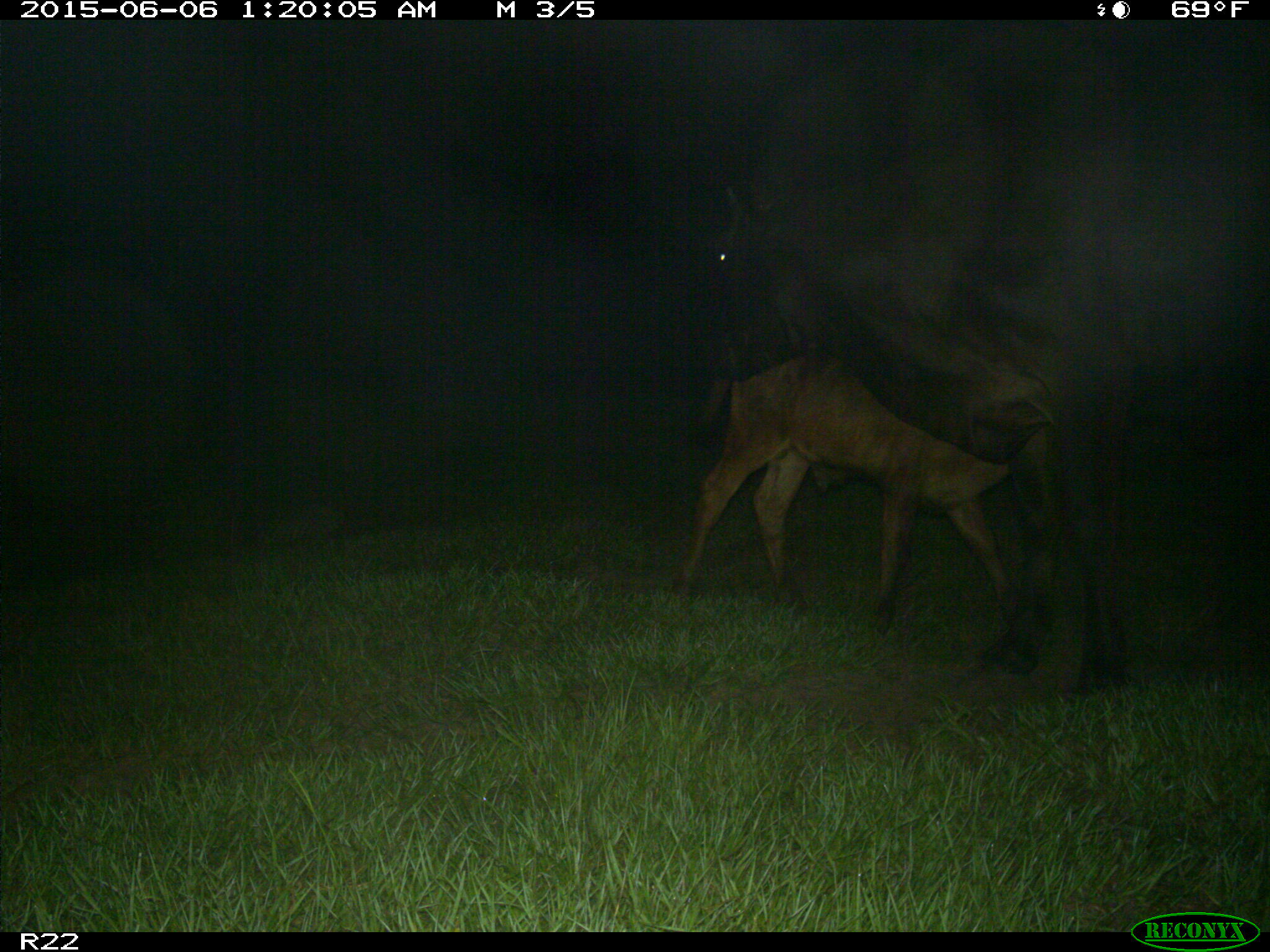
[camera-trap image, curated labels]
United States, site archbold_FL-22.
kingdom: Animalia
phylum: Chordata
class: Mammalia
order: Artiodactyla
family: Bovidae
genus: Bos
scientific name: Bos taurus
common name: domestic cow